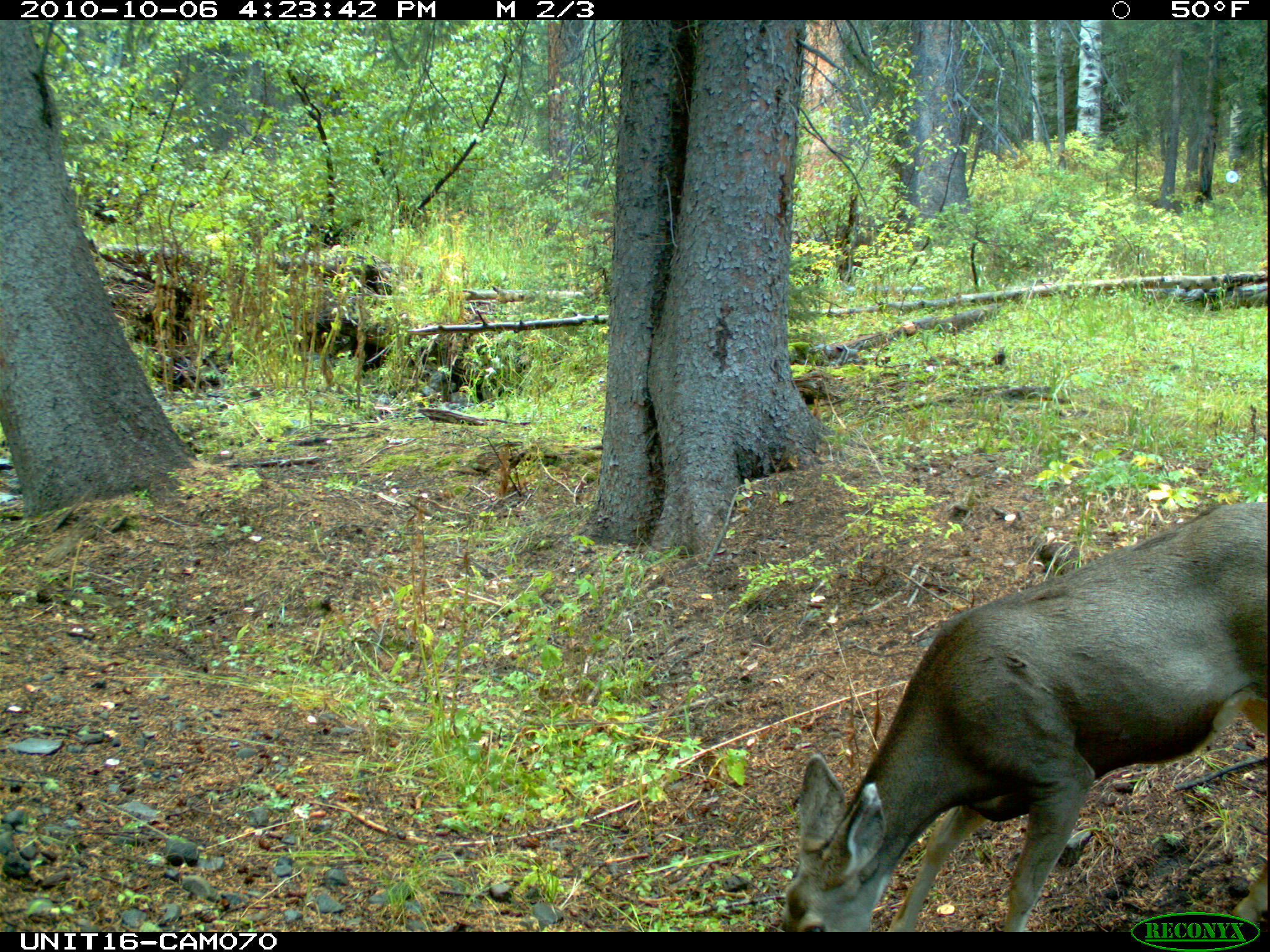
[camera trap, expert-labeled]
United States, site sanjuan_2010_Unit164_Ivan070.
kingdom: Animalia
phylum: Chordata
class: Mammalia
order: Artiodactyla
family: Cervidae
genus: Odocoileus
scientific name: Odocoileus hemionus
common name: mule deer